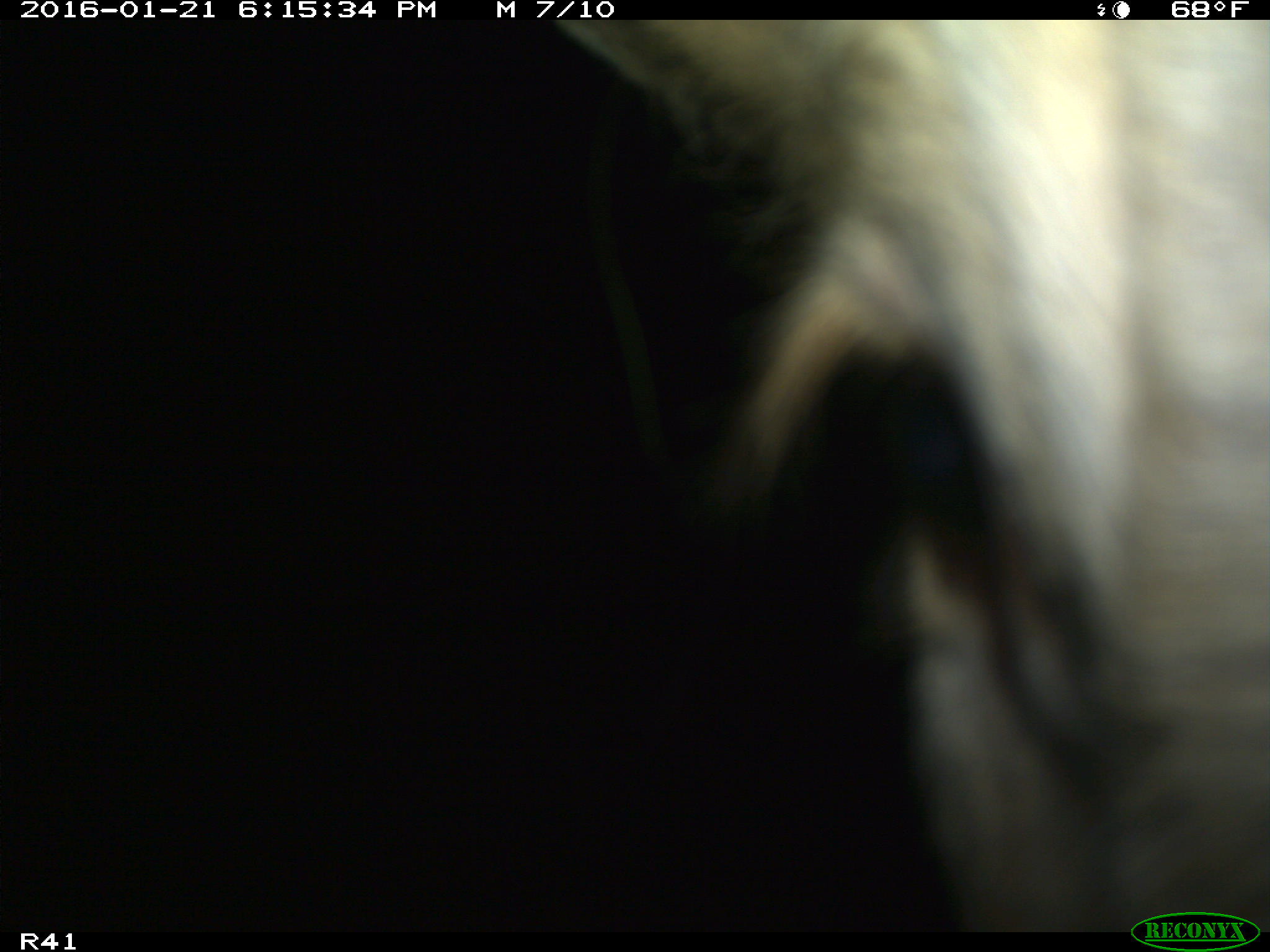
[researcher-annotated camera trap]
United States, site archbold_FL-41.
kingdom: Animalia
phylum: Chordata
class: Mammalia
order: Artiodactyla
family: Bovidae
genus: Bos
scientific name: Bos taurus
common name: domestic cow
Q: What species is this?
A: Bos taurus (domestic cow).